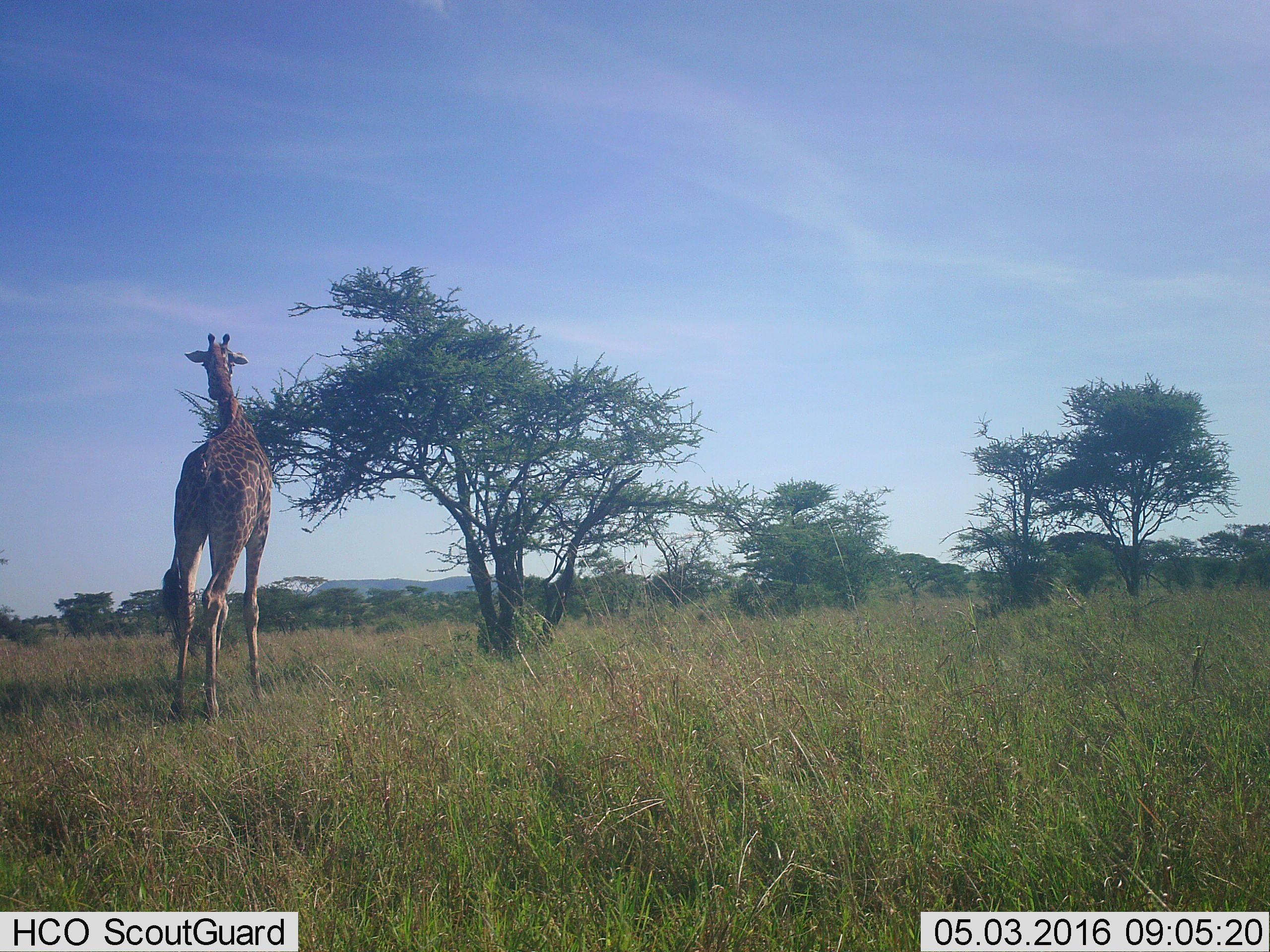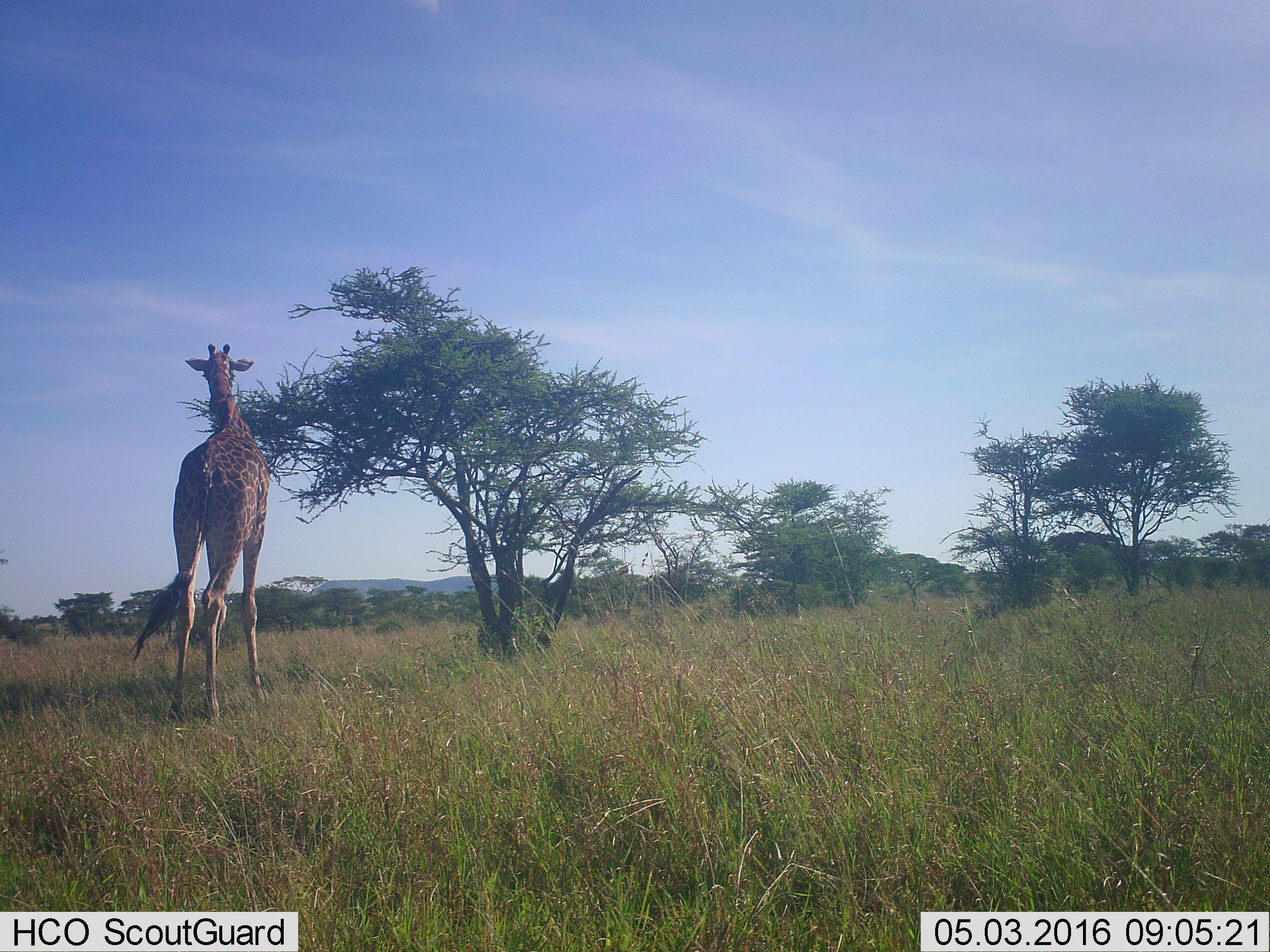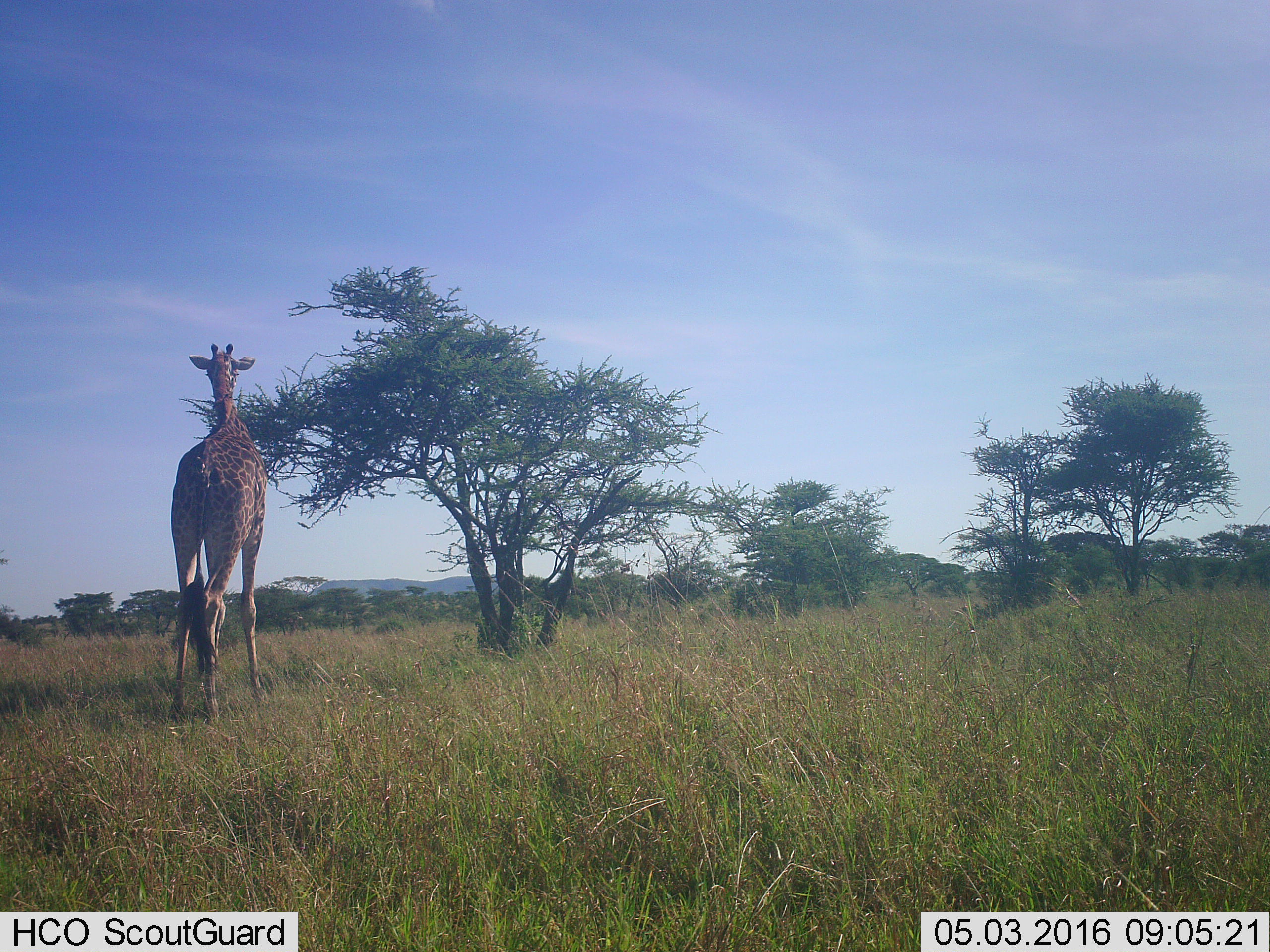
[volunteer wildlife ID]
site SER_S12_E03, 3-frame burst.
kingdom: Animalia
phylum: Chordata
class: Mammalia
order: Artiodactyla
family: Giraffidae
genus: Giraffa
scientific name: Giraffa camelopardalis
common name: giraffe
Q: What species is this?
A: Giraffe (Giraffa camelopardalis).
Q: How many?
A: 1.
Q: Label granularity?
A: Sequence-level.